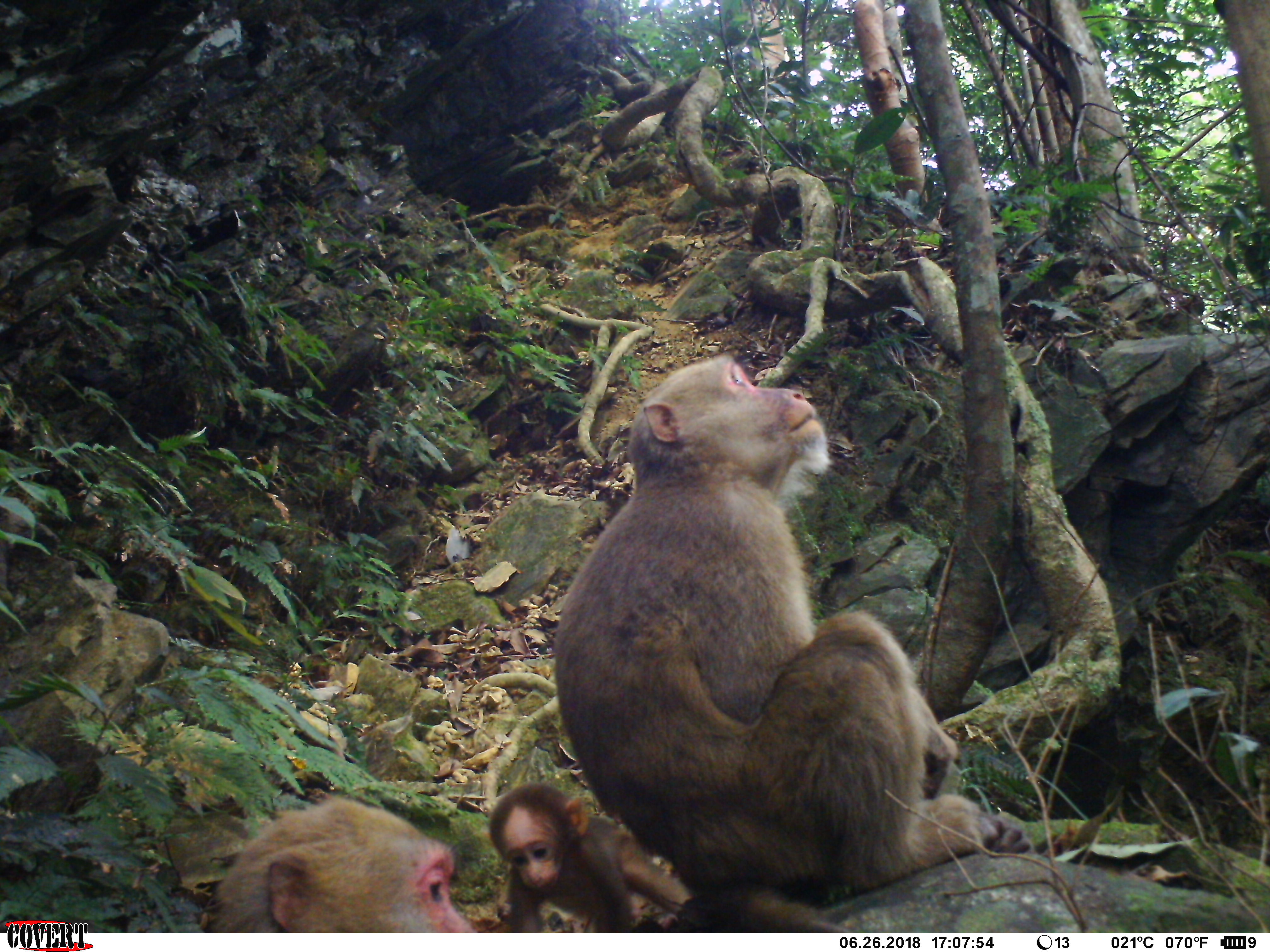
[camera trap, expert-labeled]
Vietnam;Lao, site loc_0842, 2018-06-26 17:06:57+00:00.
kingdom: Animalia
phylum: Chordata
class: Mammalia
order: Primates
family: Cercopithecidae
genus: Macaca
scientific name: Macaca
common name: macaques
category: assam or rhesus macaque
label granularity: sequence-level